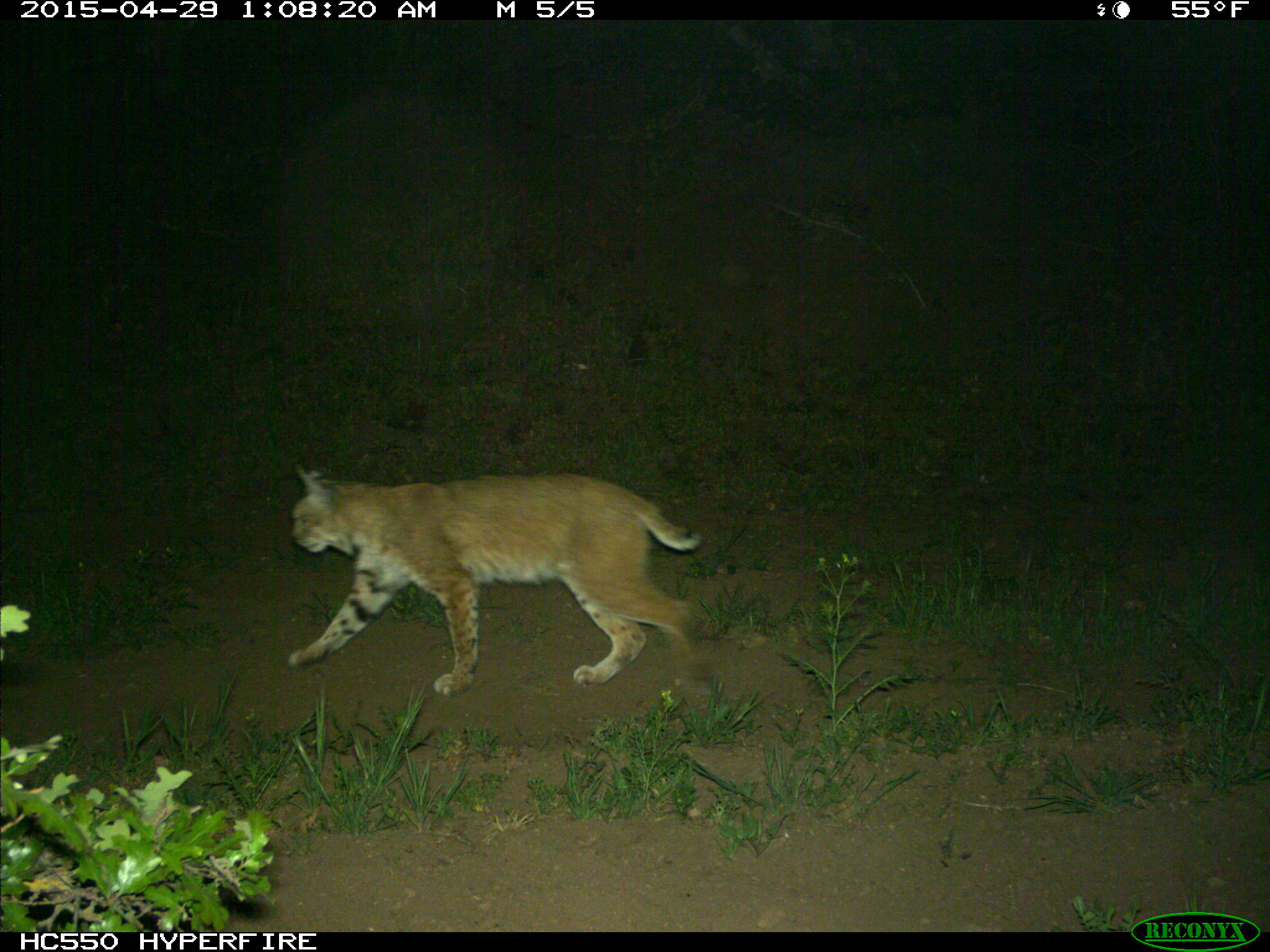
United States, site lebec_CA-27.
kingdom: Animalia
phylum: Chordata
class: Mammalia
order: Carnivora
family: Felidae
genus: Lynx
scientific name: Lynx rufus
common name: bobcat